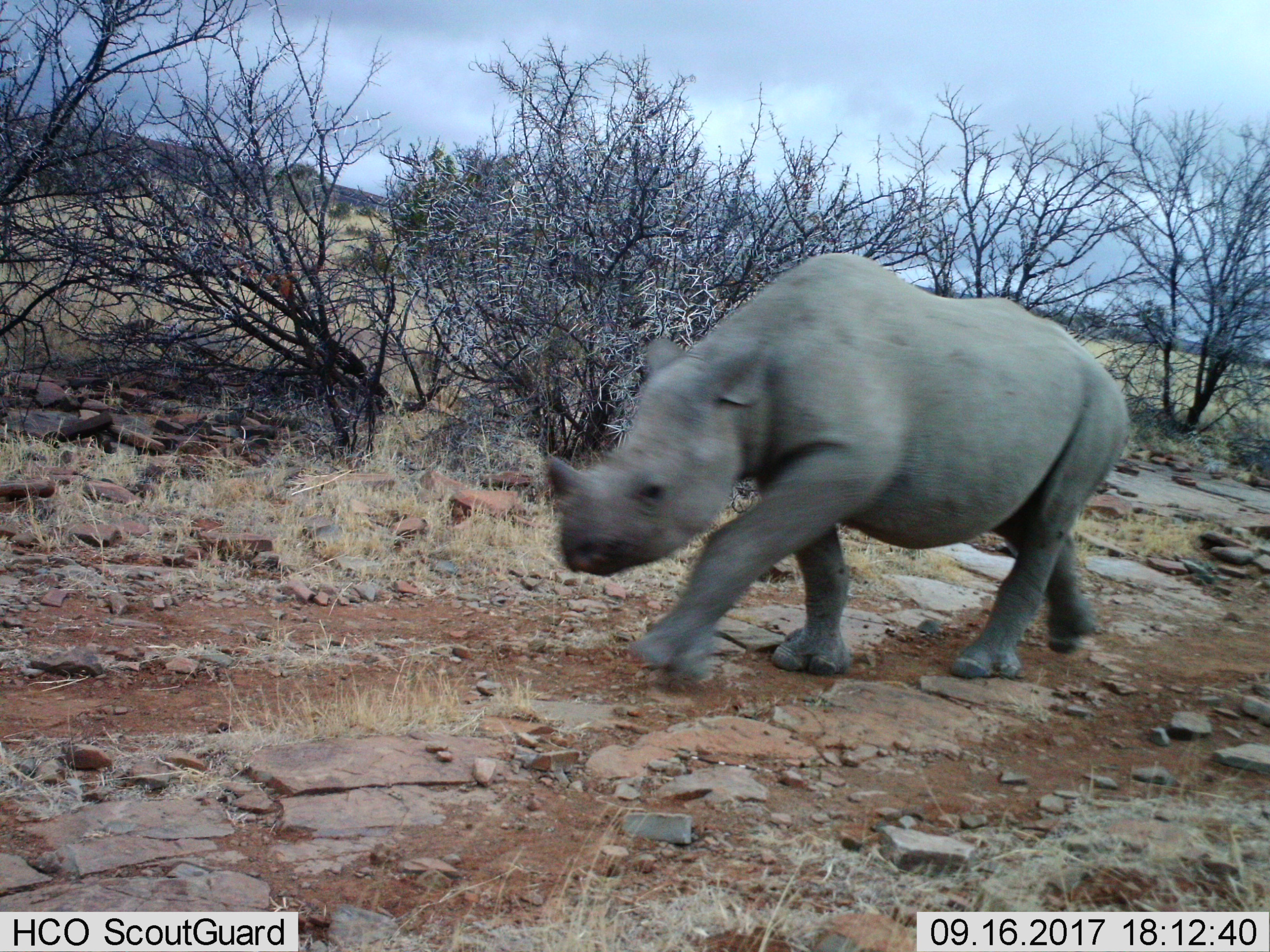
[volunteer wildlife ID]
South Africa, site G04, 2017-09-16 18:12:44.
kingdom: Animalia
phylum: Chordata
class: Mammalia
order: Perissodactyla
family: Rhinocerotidae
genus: Diceros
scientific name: Diceros bicornis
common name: black rhinoceros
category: rhinocerosblack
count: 1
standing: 0%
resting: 0%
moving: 100%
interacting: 0%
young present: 22%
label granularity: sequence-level